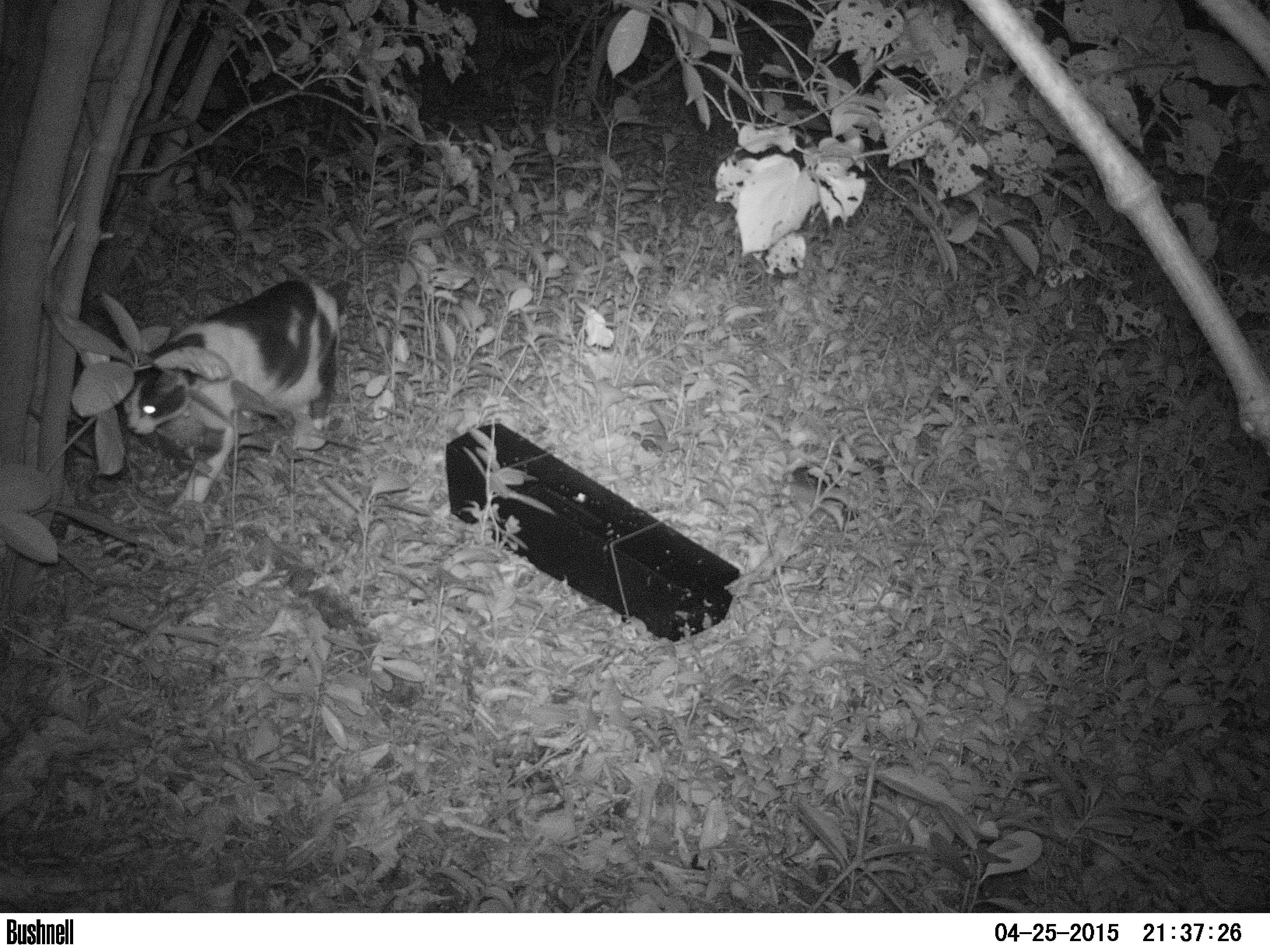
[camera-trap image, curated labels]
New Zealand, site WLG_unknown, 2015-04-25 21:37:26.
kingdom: Animalia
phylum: Chordata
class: Mammalia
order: Carnivora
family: Felidae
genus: Felis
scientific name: Felis catus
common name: domestic cat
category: cat